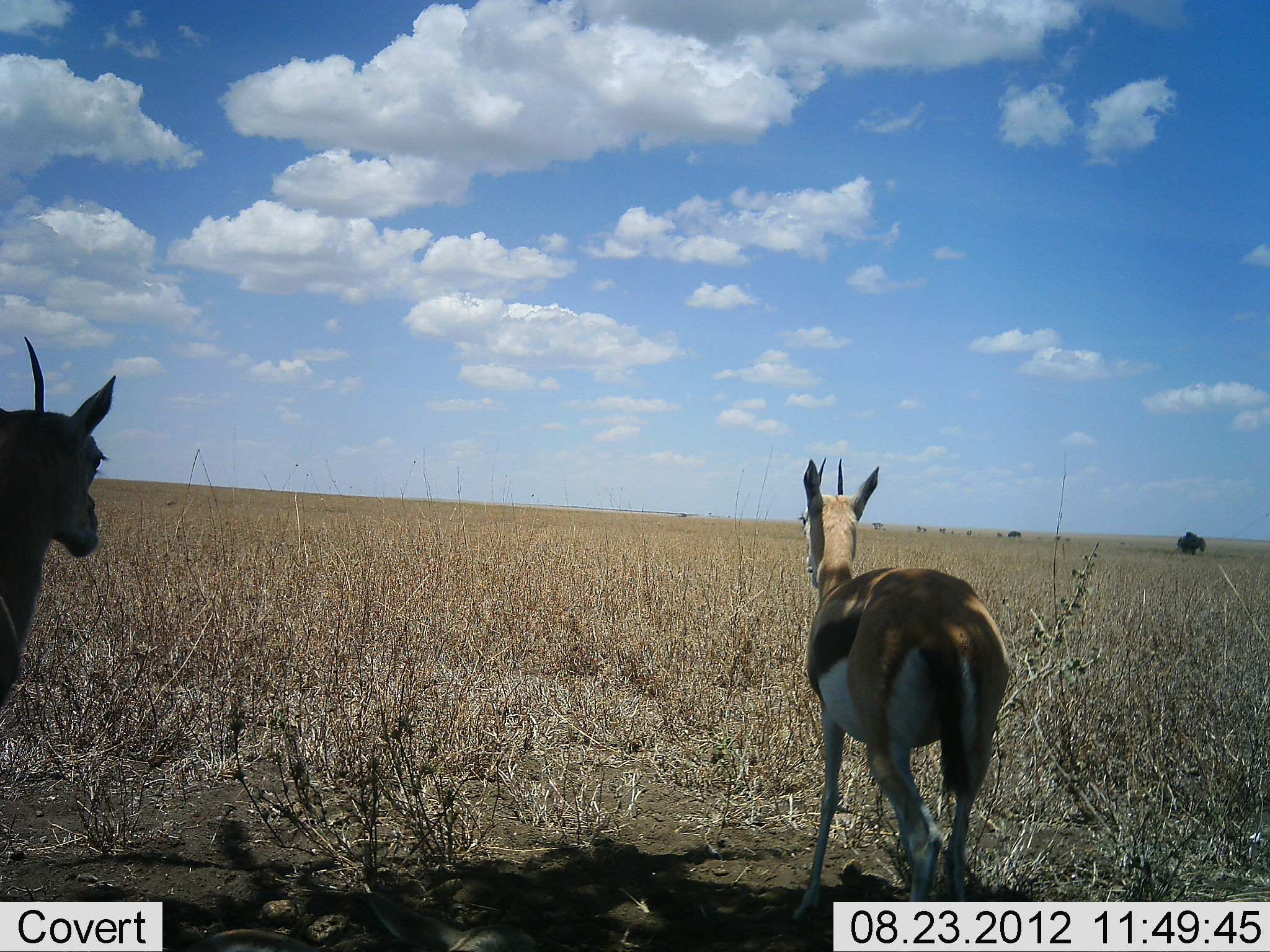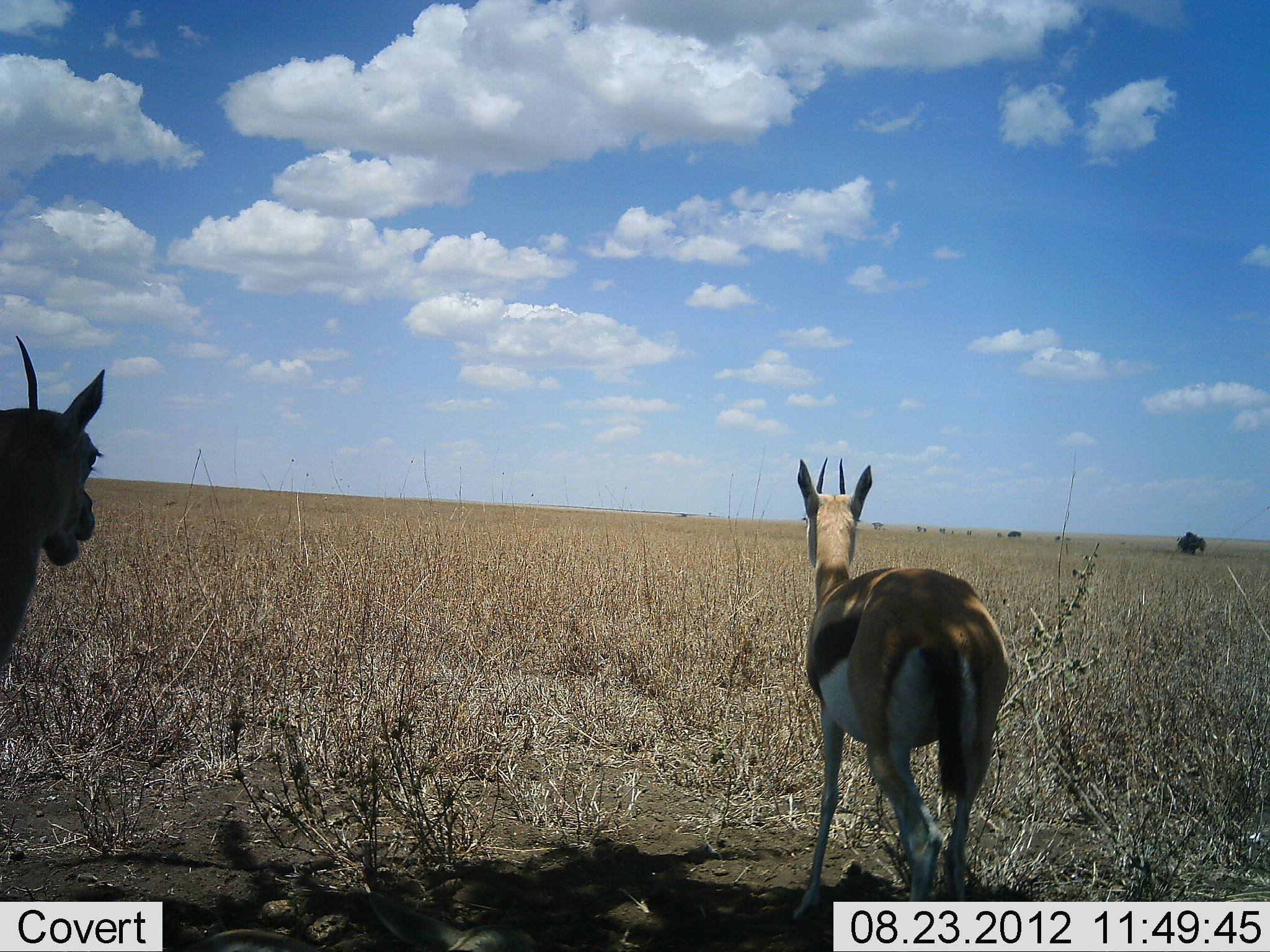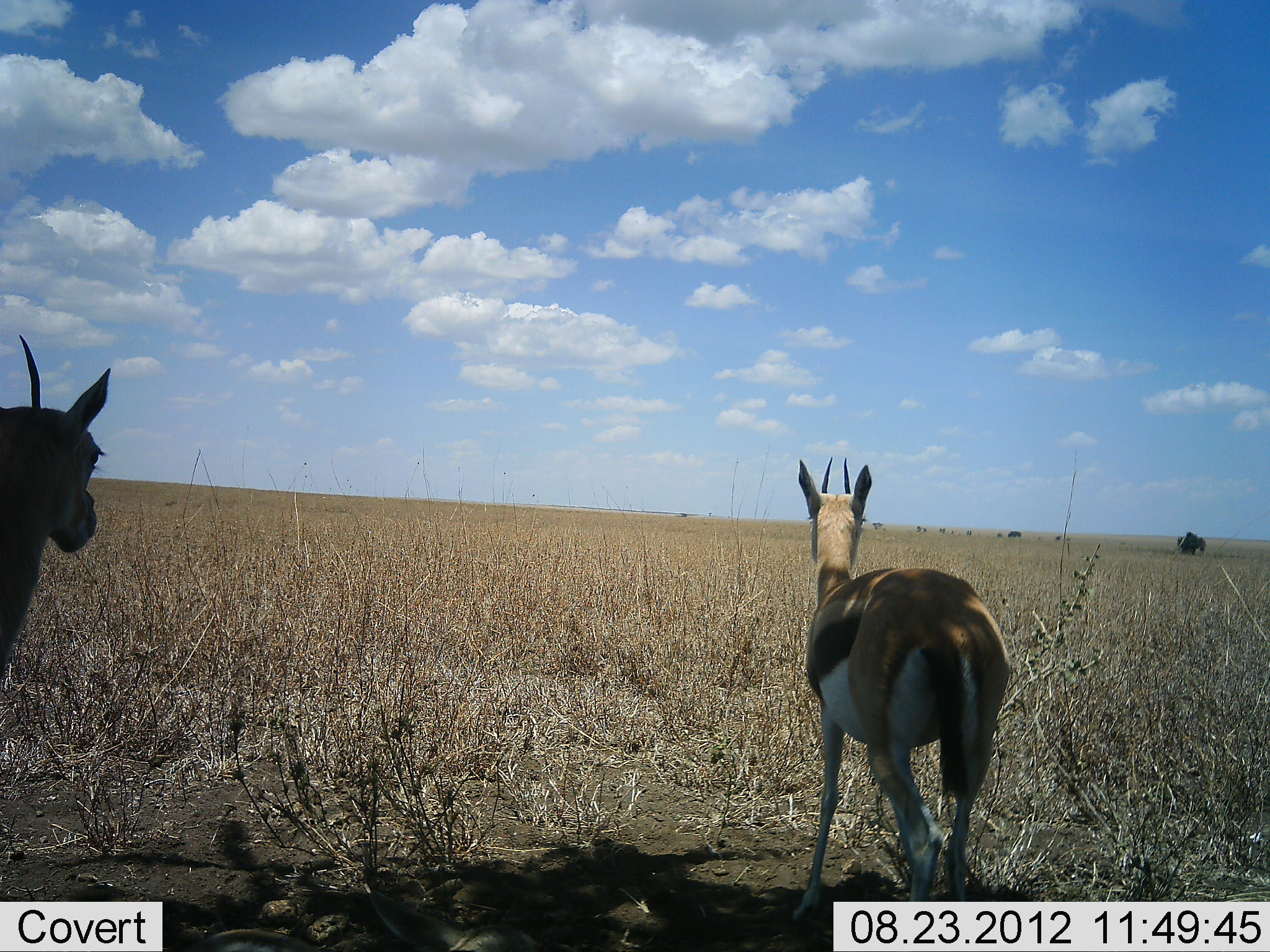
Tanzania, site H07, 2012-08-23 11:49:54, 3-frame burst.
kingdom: Animalia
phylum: Chordata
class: Mammalia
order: Artiodactyla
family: Bovidae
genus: Eudorcas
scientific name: Eudorcas thomsonii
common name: thomson's gazelle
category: gazellethomsons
Gazellethomsons (thomson's gazelle) (Eudorcas thomsonii), count 2. Behavior (volunteer vote fractions): standing 100%, resting 0%, moving 0%, interacting 0%. Young present (vote fraction): 0%. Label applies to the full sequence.